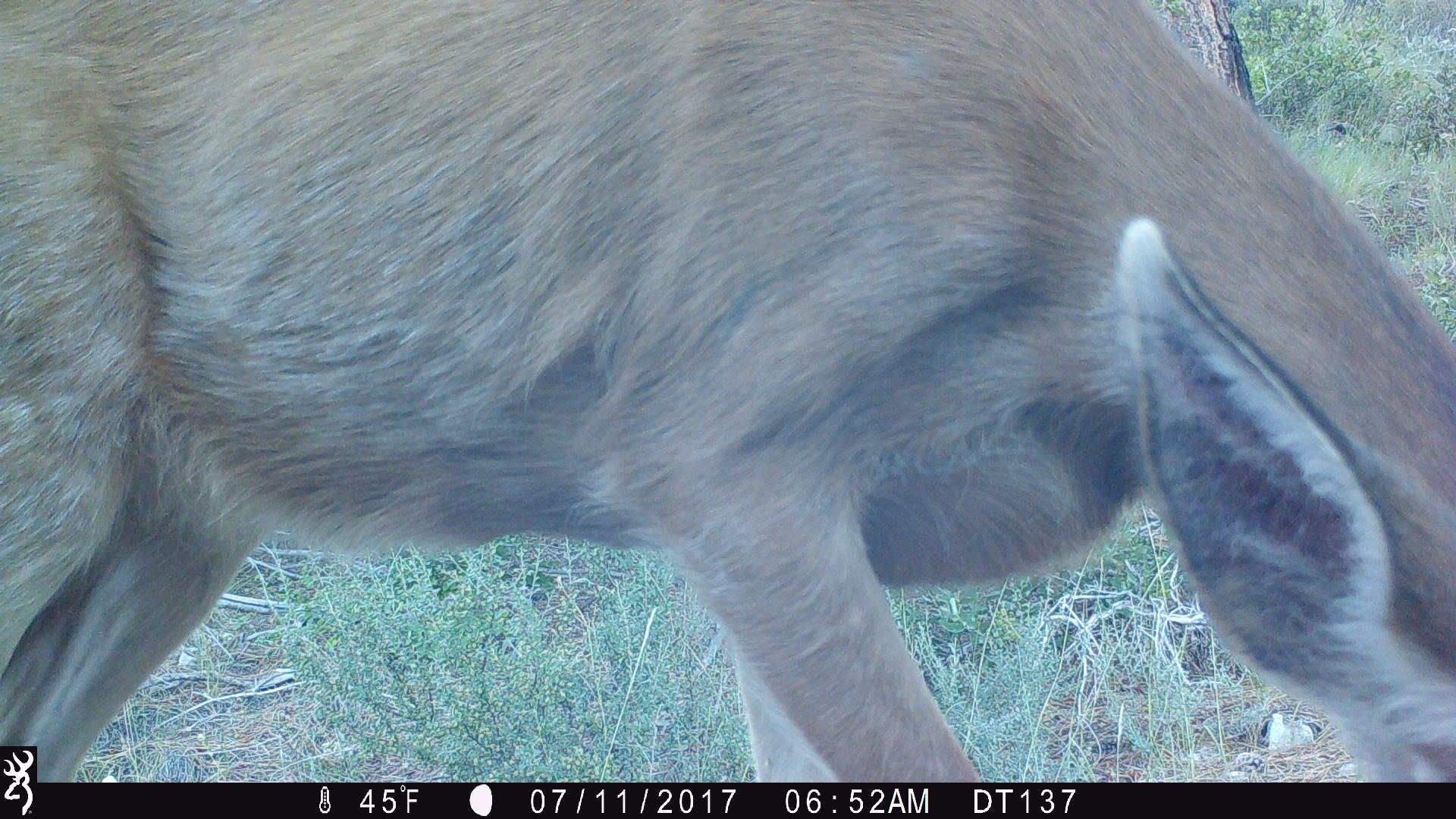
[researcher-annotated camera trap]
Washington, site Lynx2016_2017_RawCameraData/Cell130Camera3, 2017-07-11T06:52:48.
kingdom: Animalia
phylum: Chordata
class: Mammalia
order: Artiodactyla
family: Cervidae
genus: Odocoileus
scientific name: Odocoileus hemionus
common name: mule deer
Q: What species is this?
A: Odocoileus hemionus (mule deer).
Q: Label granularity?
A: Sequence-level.